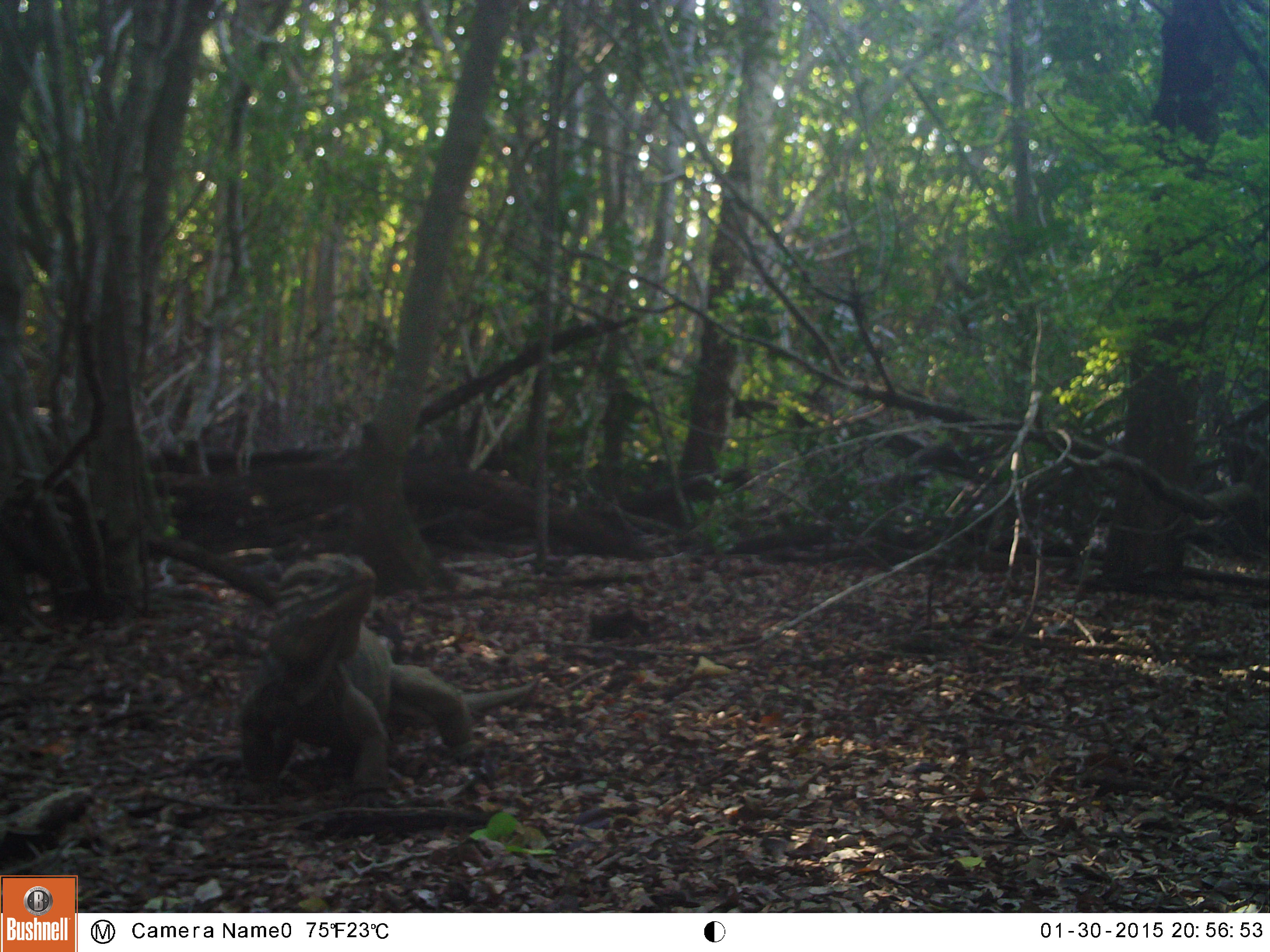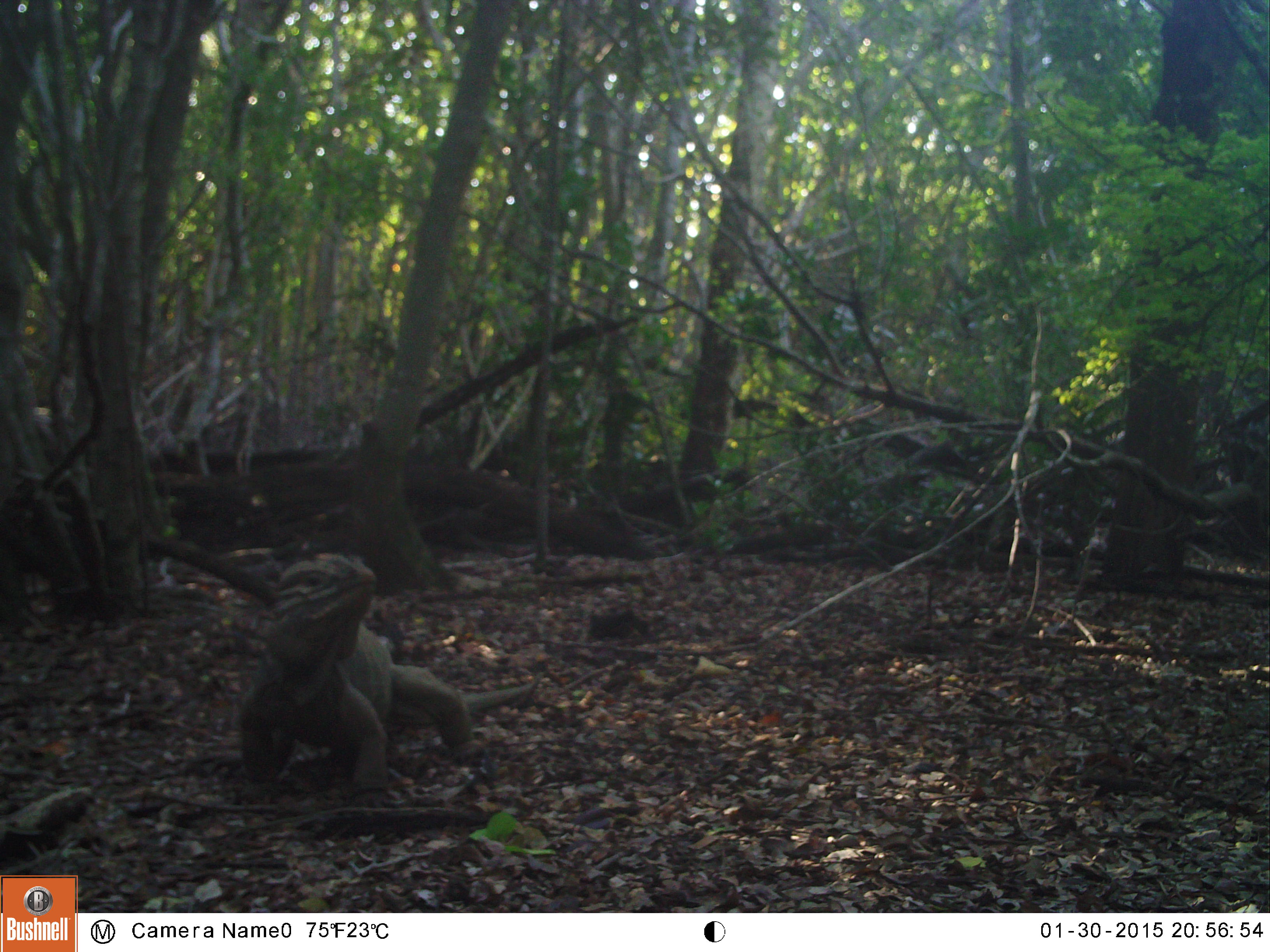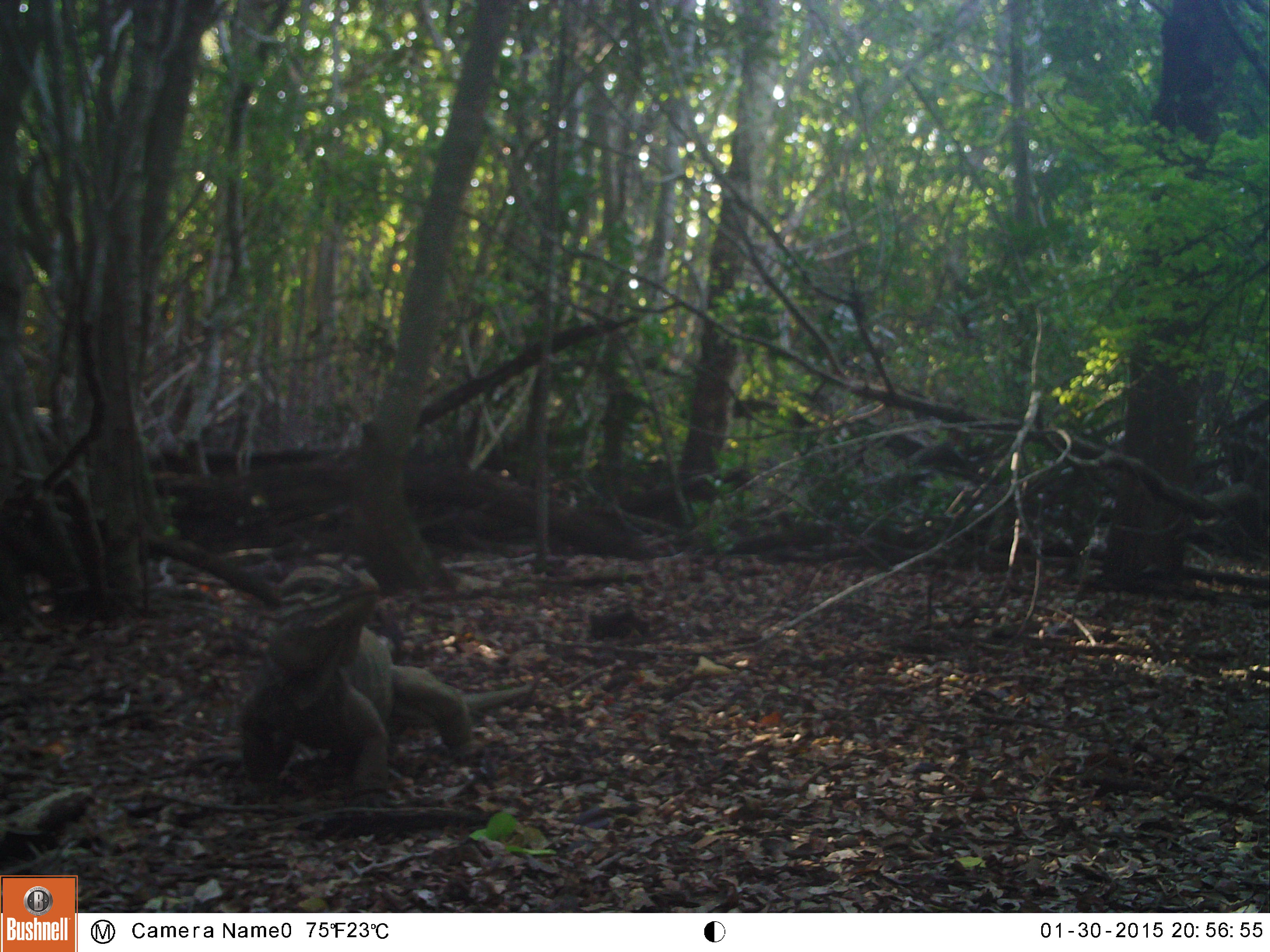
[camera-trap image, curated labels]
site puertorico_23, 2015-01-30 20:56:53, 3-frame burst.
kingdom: Animalia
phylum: Chordata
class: Reptilia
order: Squamata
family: Iguanidae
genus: Iguana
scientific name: Iguana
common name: typical iguanas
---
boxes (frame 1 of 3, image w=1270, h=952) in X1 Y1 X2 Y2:
iguana: 226 555 540 796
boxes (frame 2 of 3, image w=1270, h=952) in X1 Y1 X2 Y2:
iguana: 221 552 479 800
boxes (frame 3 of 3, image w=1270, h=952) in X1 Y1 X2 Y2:
iguana: 233 566 544 815